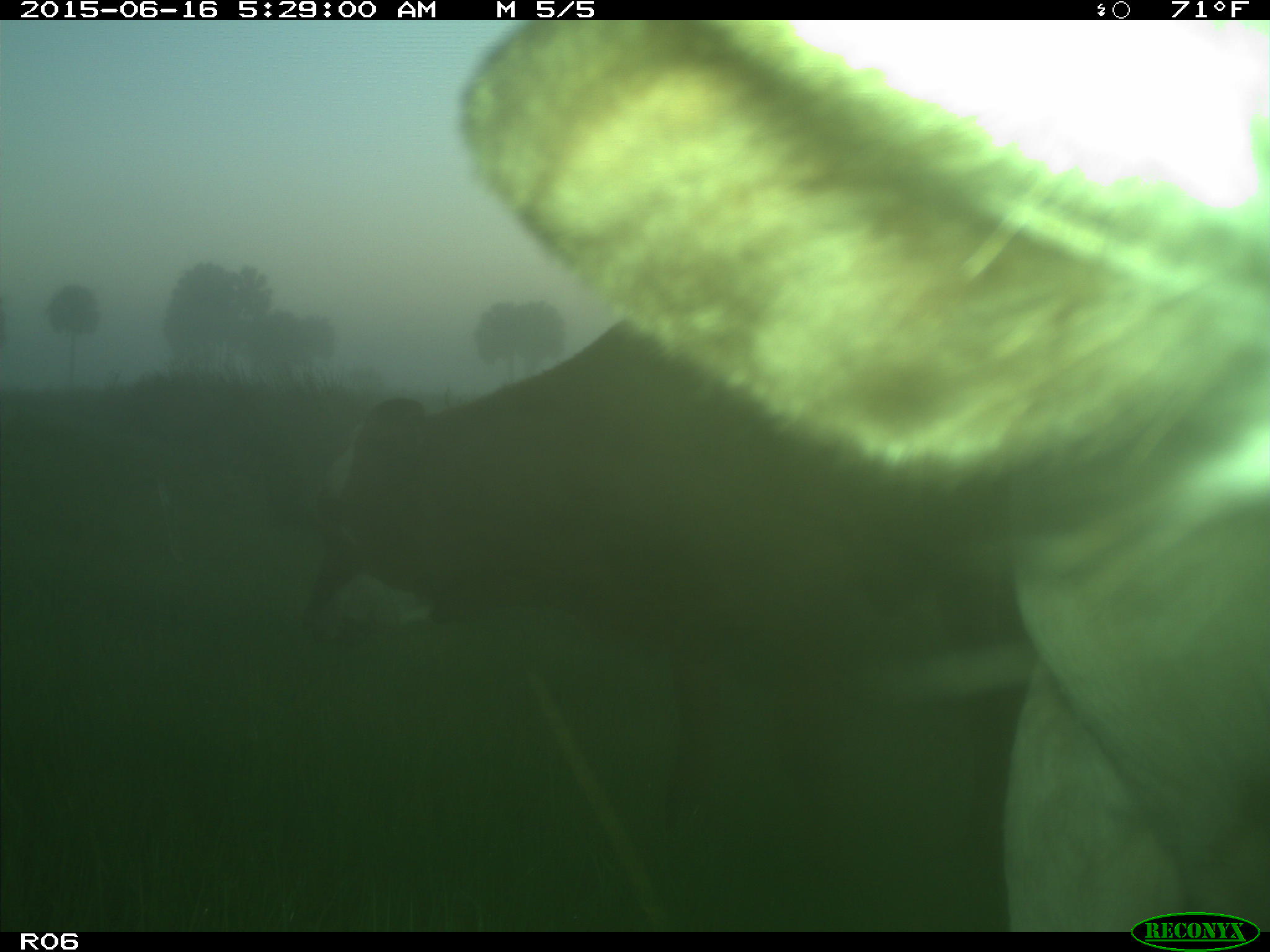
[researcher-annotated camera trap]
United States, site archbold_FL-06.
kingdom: Animalia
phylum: Chordata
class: Mammalia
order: Artiodactyla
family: Bovidae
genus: Bos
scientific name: Bos taurus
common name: domestic cow